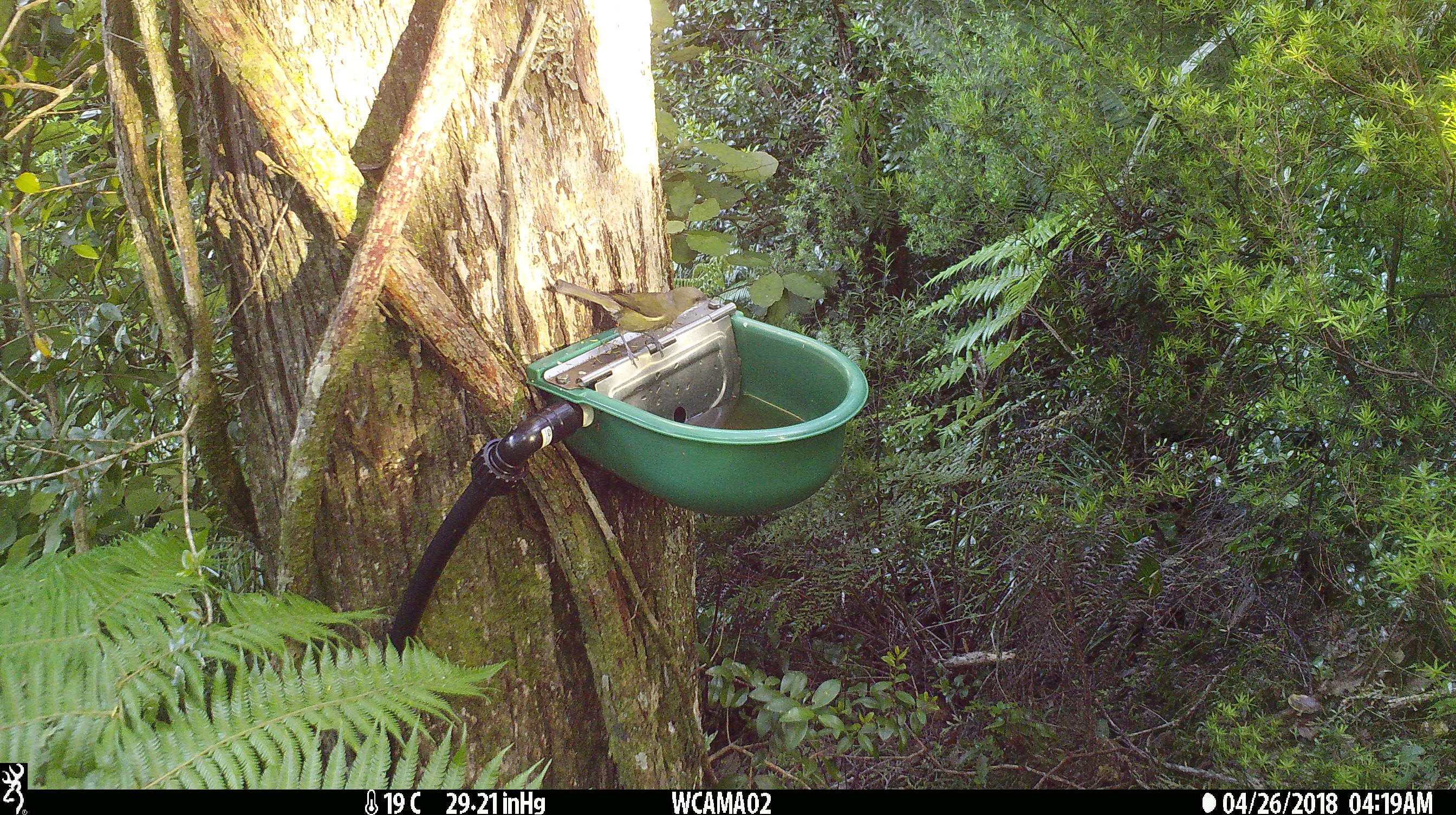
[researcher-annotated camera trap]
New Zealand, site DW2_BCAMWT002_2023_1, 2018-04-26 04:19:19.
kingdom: Animalia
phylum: Chordata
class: Aves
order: Passeriformes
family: Meliphagidae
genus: Anthornis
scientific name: Anthornis melanura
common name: new zealand bellbird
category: bellbird